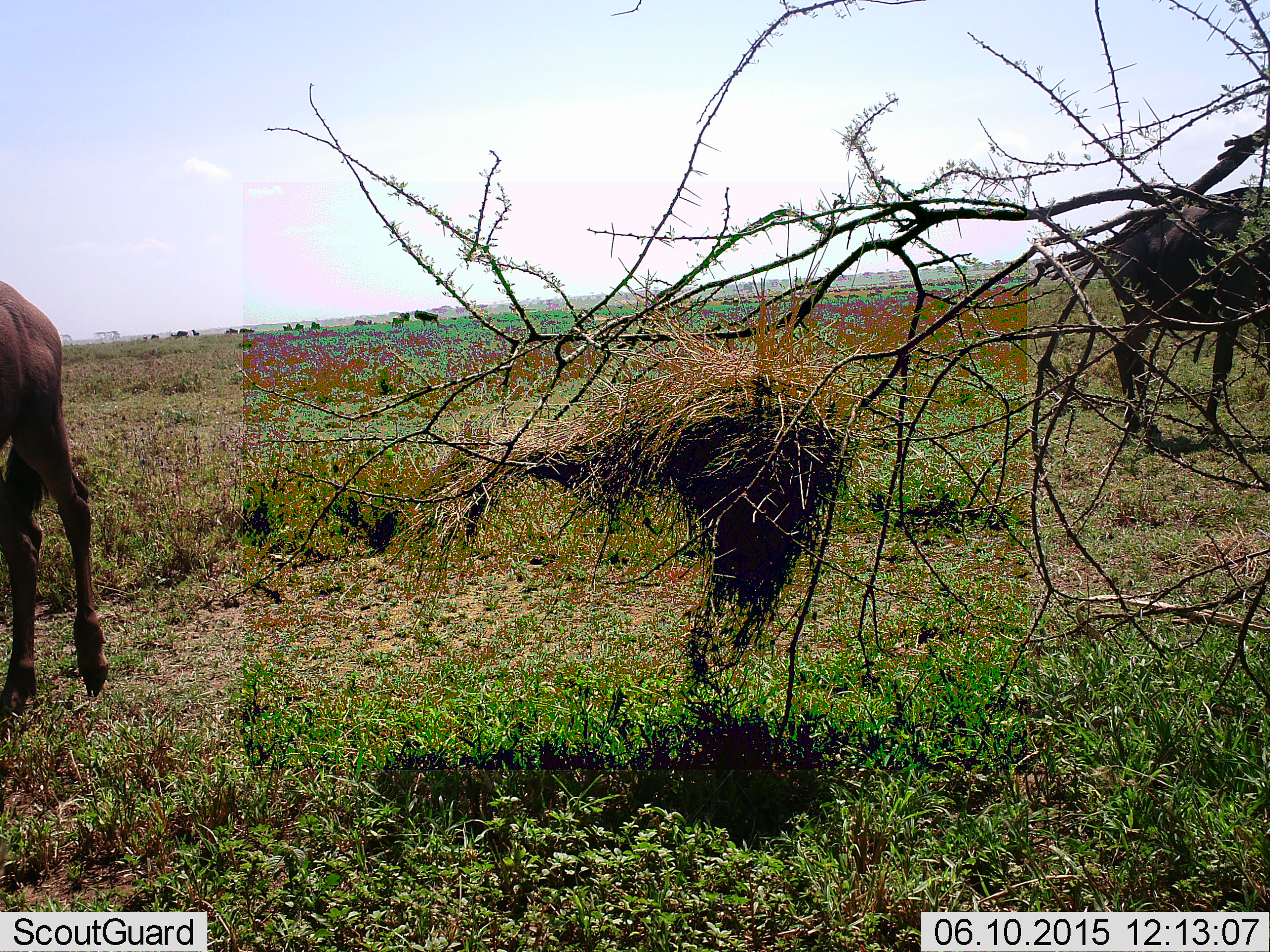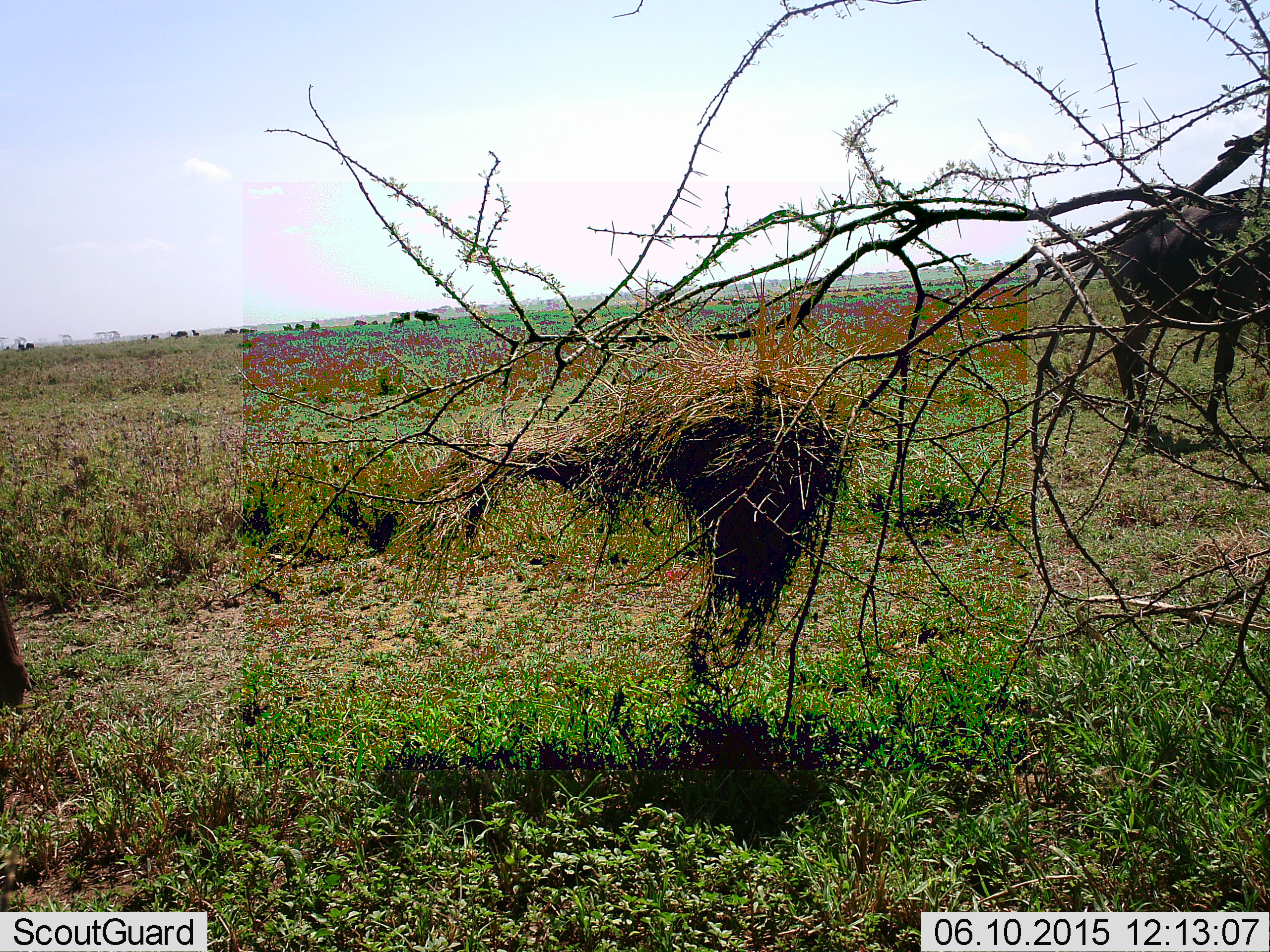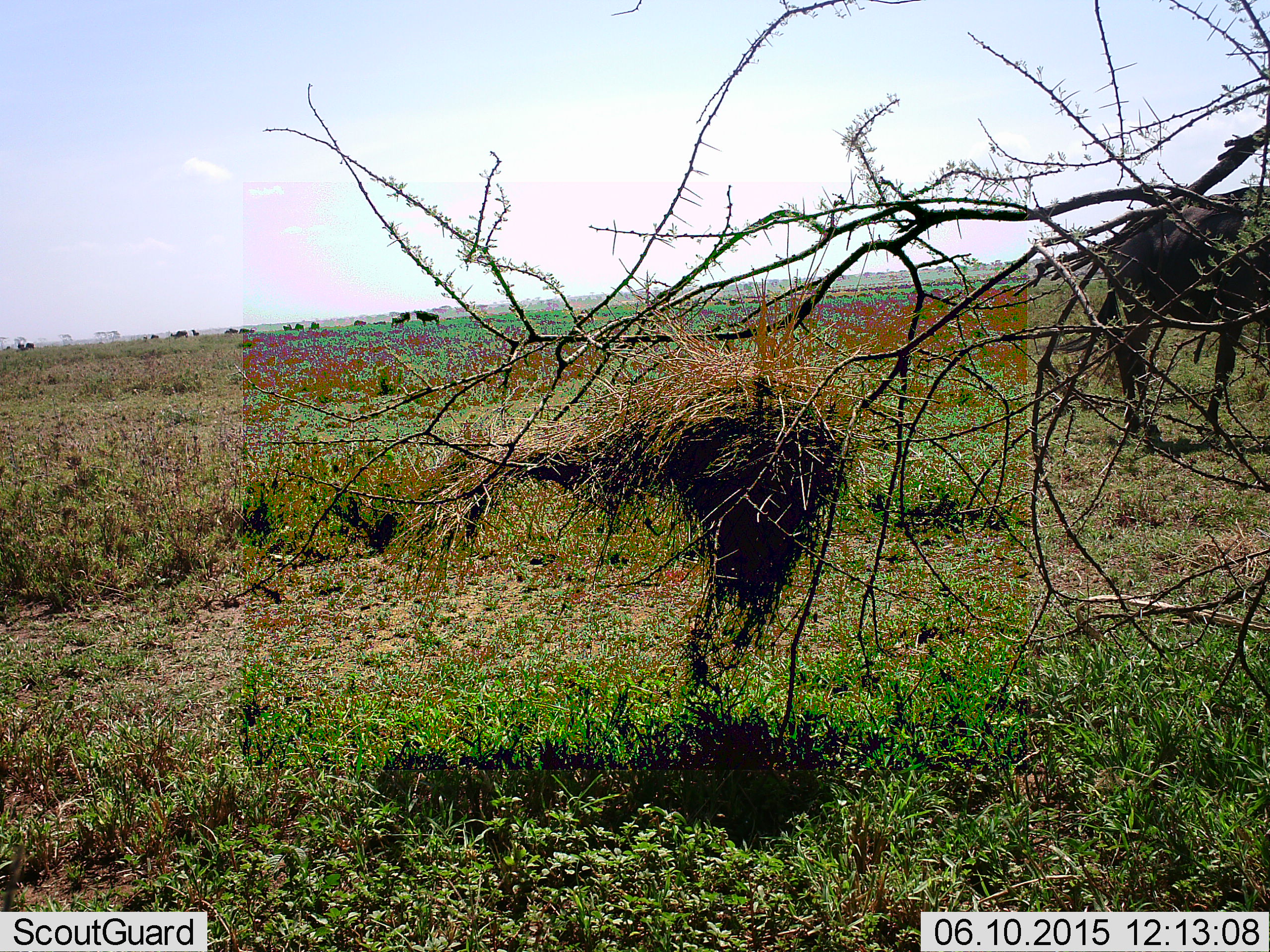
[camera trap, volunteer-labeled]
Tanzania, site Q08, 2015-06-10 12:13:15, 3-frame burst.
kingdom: Animalia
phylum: Chordata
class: Mammalia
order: Artiodactyla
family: Bovidae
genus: Connochaetes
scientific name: Connochaetes taurinus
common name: blue wildebeest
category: wildebeest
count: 11-50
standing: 90%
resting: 0%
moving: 70%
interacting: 0%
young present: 0%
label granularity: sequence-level